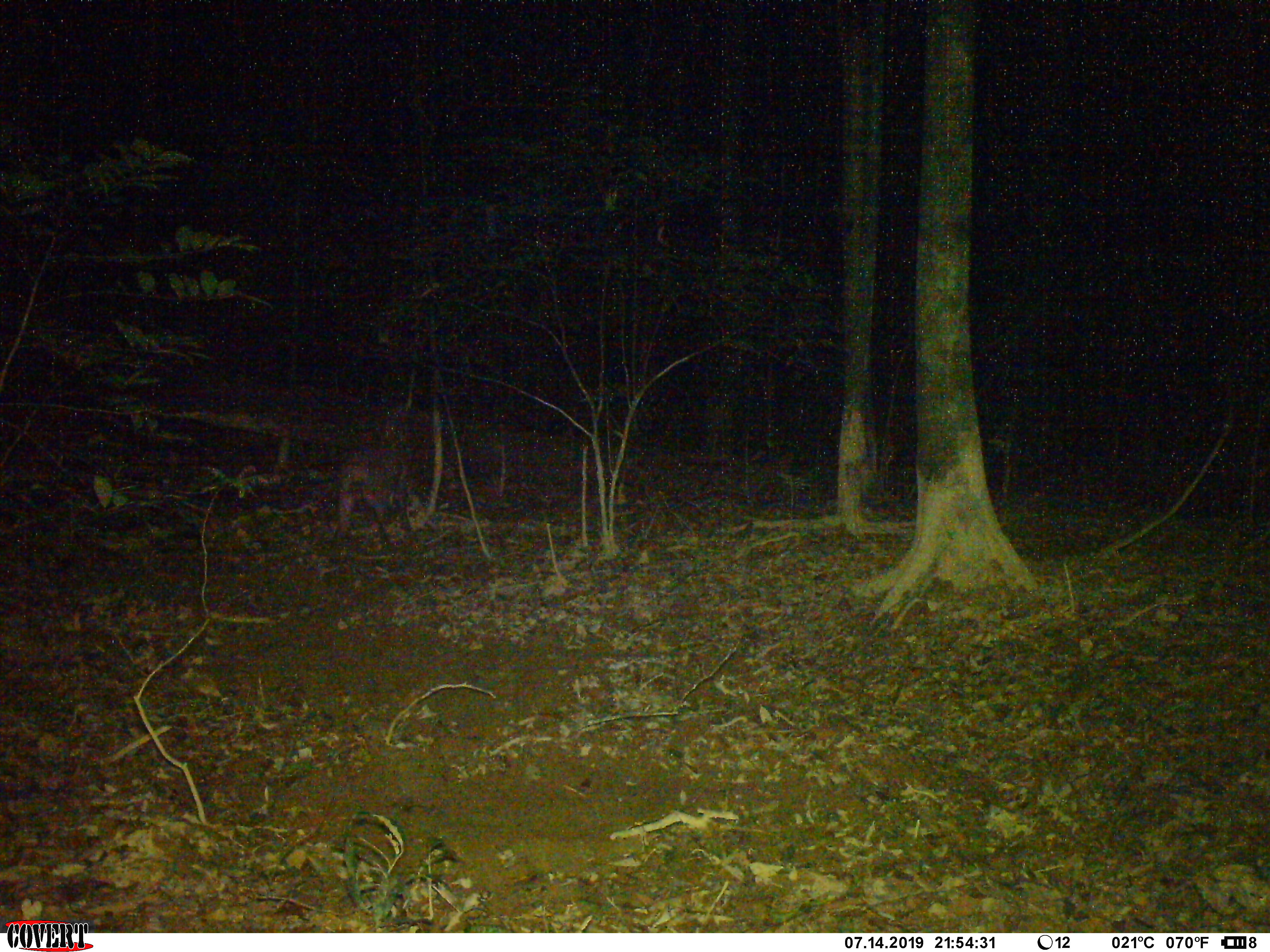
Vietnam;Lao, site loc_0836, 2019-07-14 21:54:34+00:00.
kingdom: Animalia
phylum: Chordata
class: Mammalia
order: Artiodactyla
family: Suidae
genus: Sus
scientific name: Sus scrofa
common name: eurasian wild pig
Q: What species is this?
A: Eurasian wild pig (Sus scrofa).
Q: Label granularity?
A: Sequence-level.